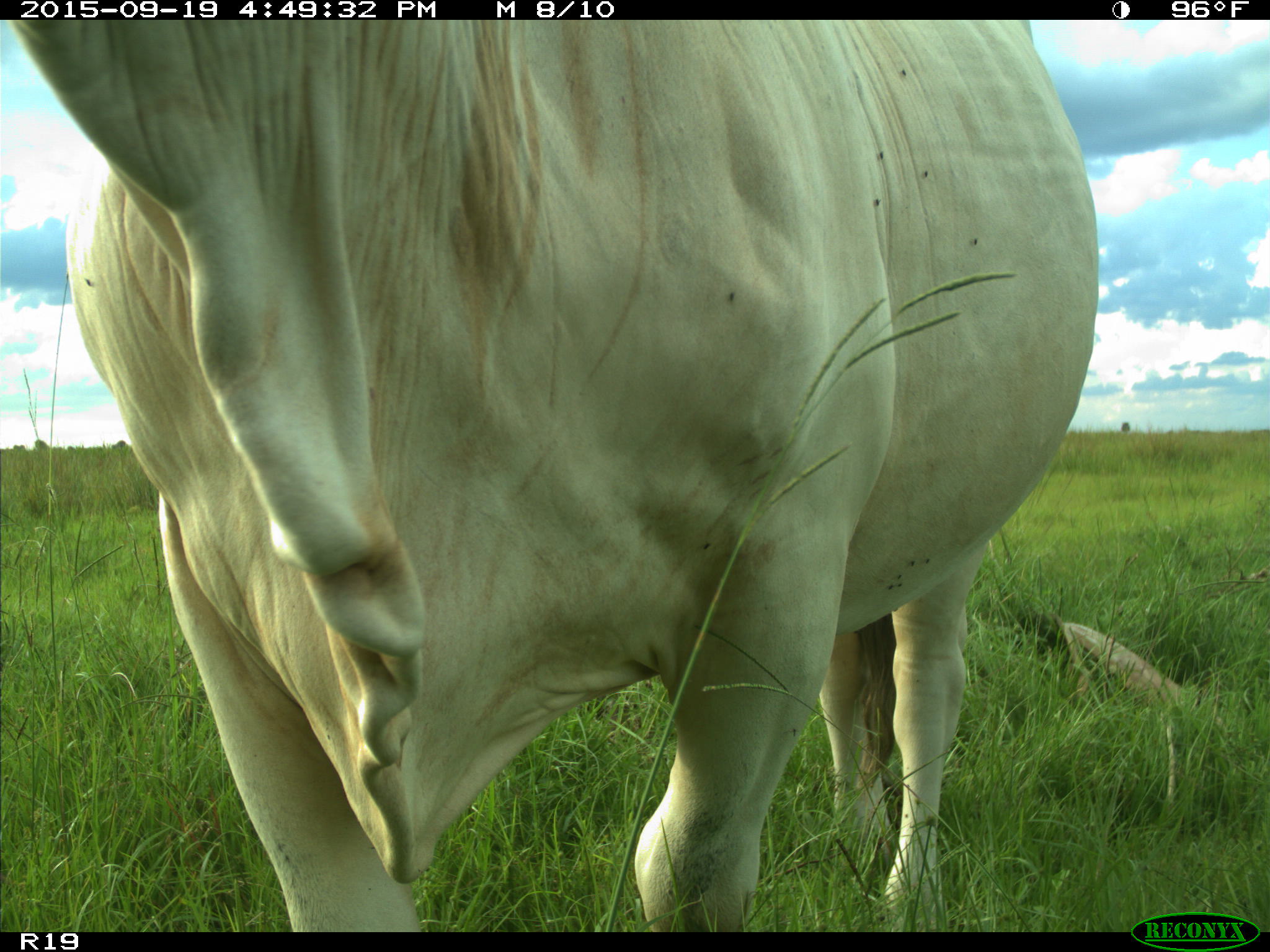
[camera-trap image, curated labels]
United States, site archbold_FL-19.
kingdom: Animalia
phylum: Chordata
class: Mammalia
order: Artiodactyla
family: Bovidae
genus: Bos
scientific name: Bos taurus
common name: domestic cow